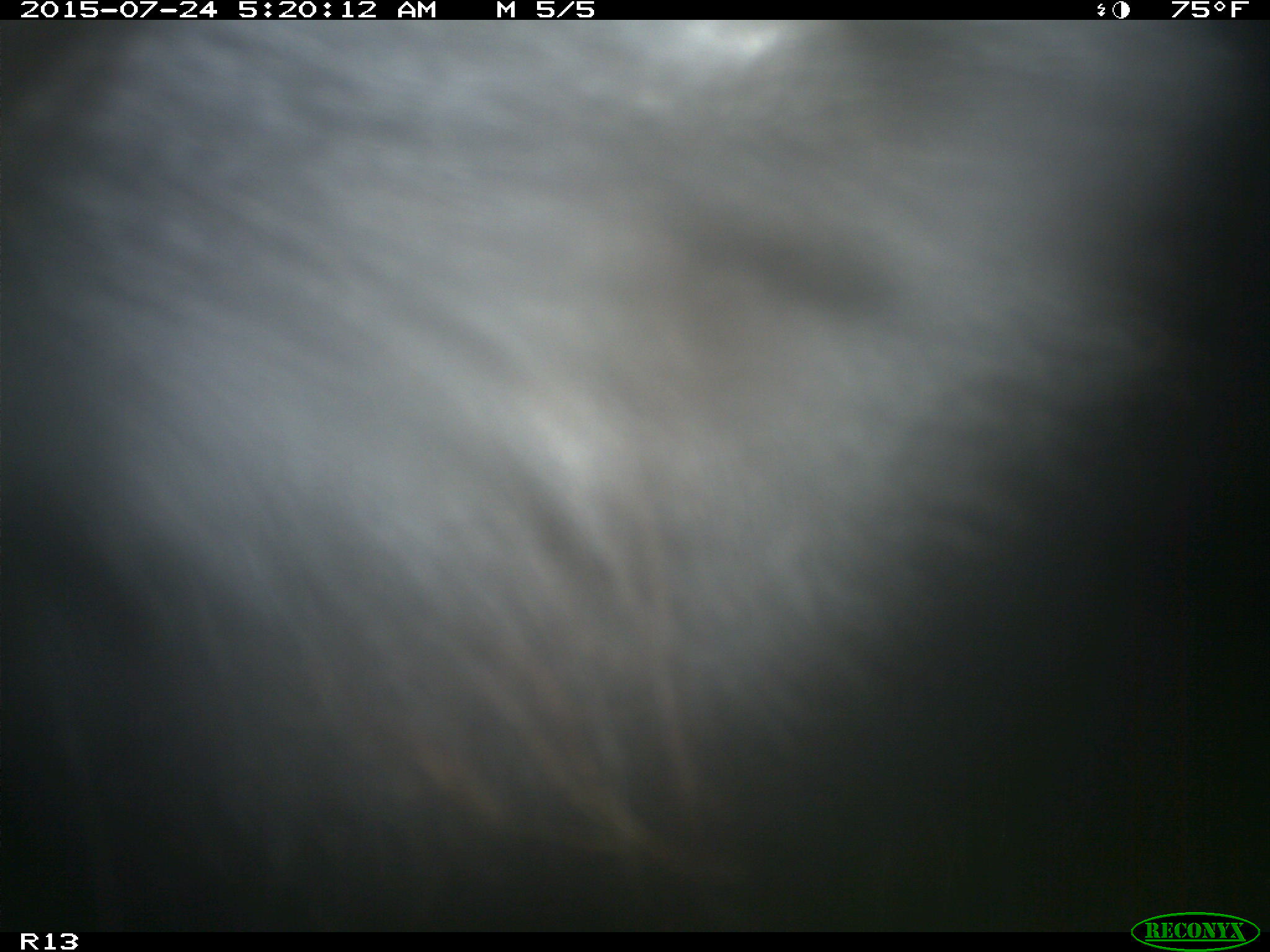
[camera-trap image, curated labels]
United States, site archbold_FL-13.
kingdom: Animalia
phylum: Chordata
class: Mammalia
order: Artiodactyla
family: Bovidae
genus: Bos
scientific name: Bos taurus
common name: domestic cow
Bos taurus (domestic cow).